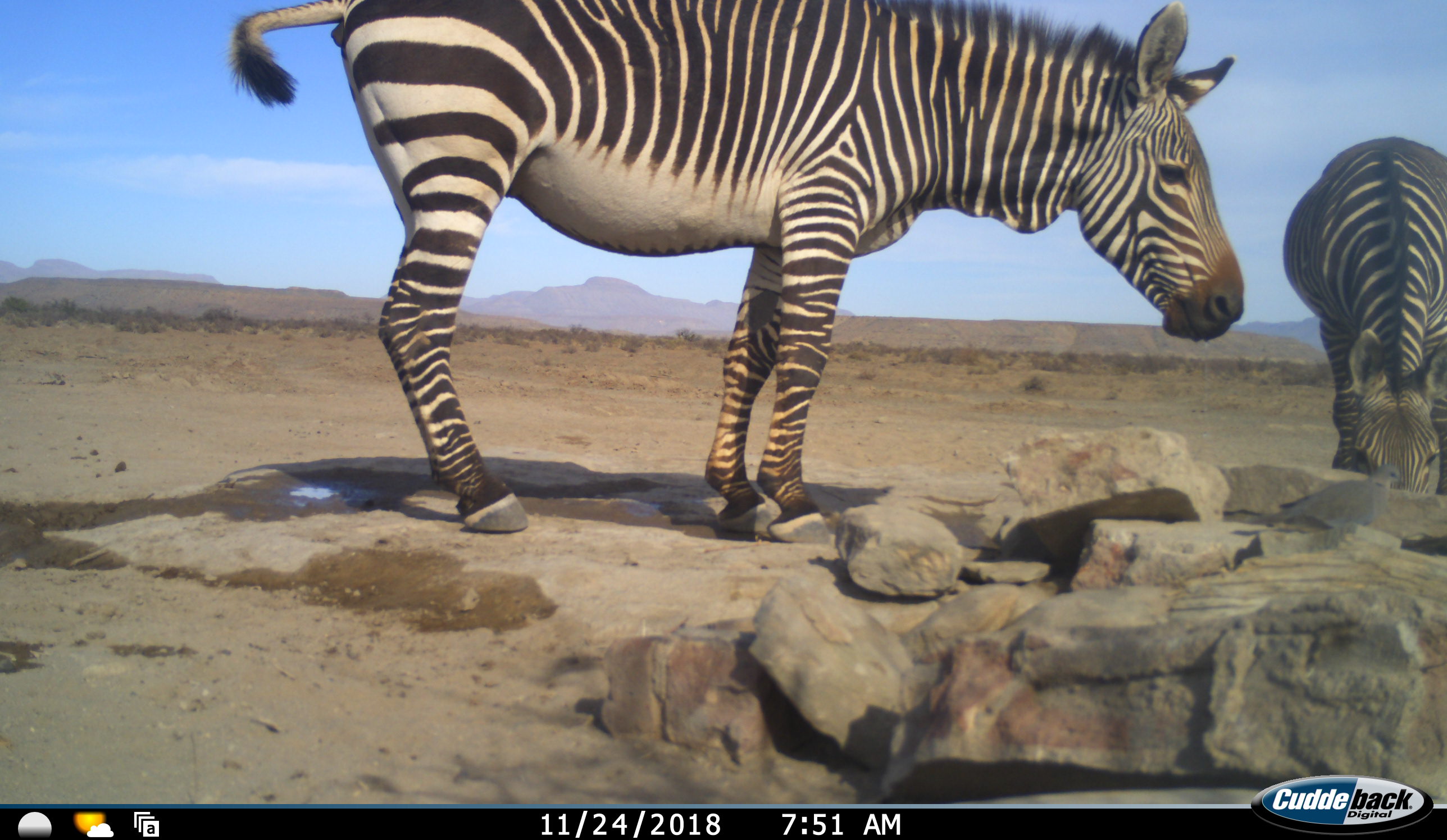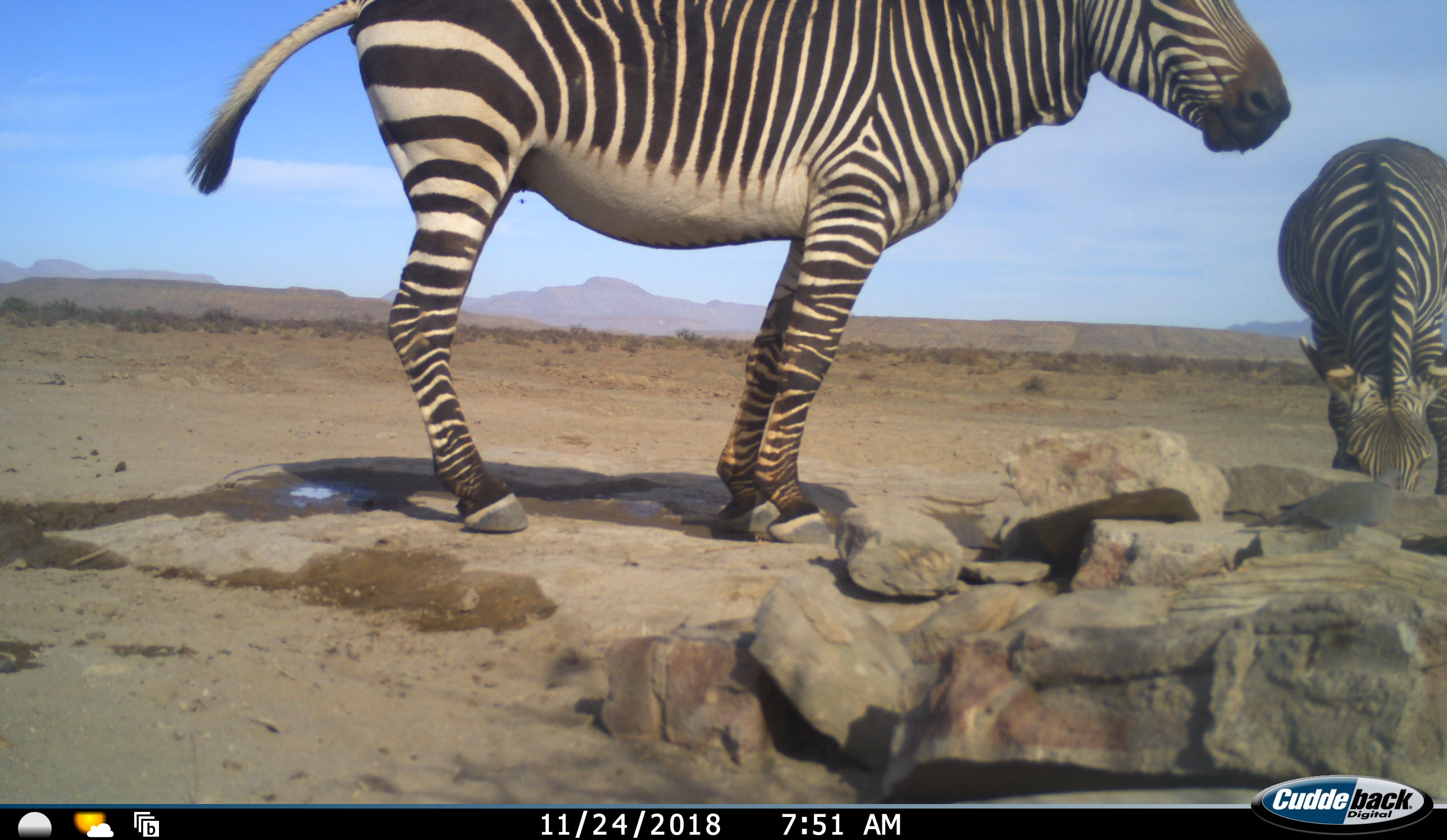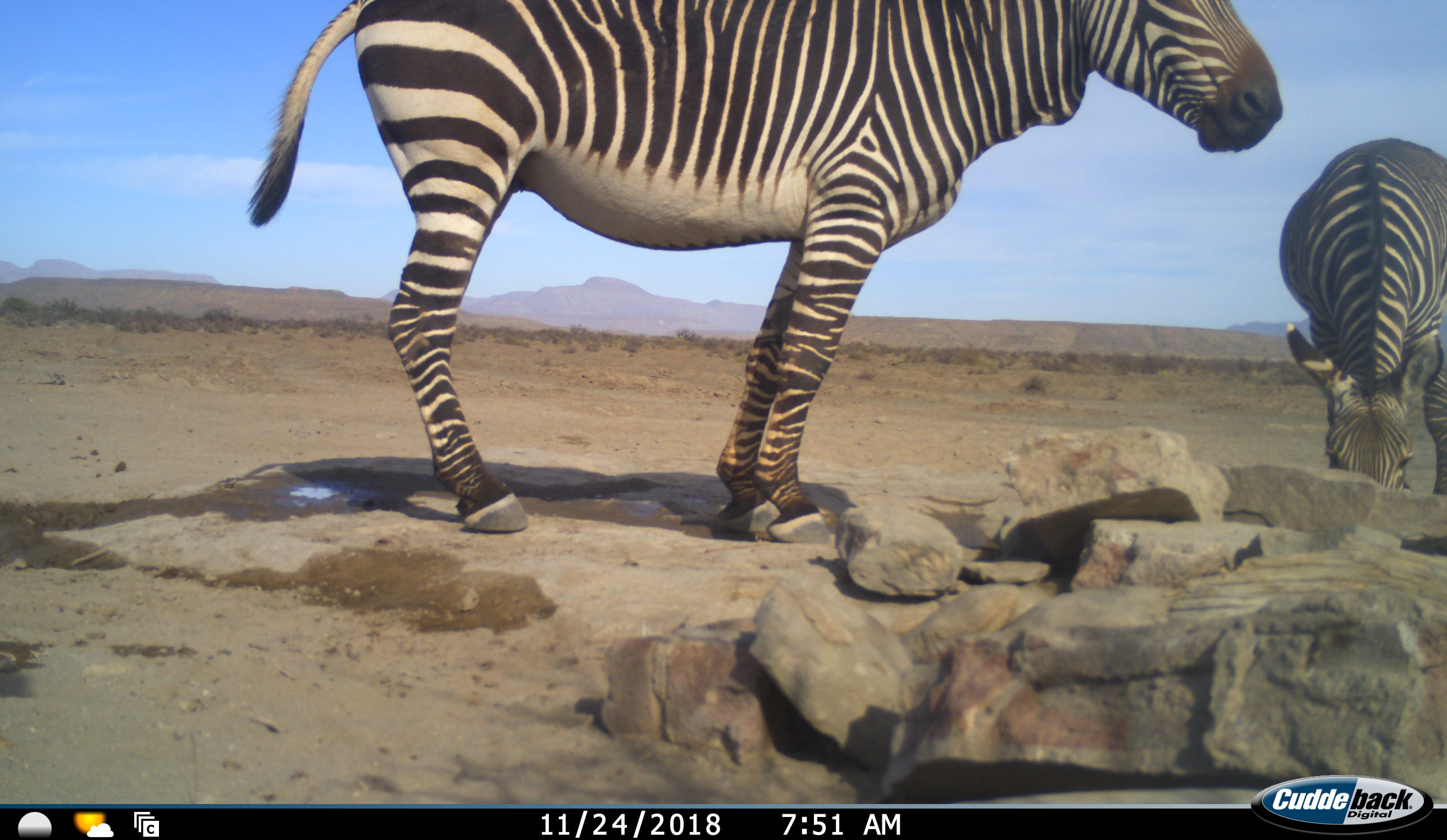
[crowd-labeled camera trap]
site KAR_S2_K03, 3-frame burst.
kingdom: Animalia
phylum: Chordata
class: Mammalia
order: Perissodactyla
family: Equidae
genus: Equus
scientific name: Equus zebra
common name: mountain zebra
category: zebramountain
Zebramountain (mountain zebra) (Equus zebra), count 2. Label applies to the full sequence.